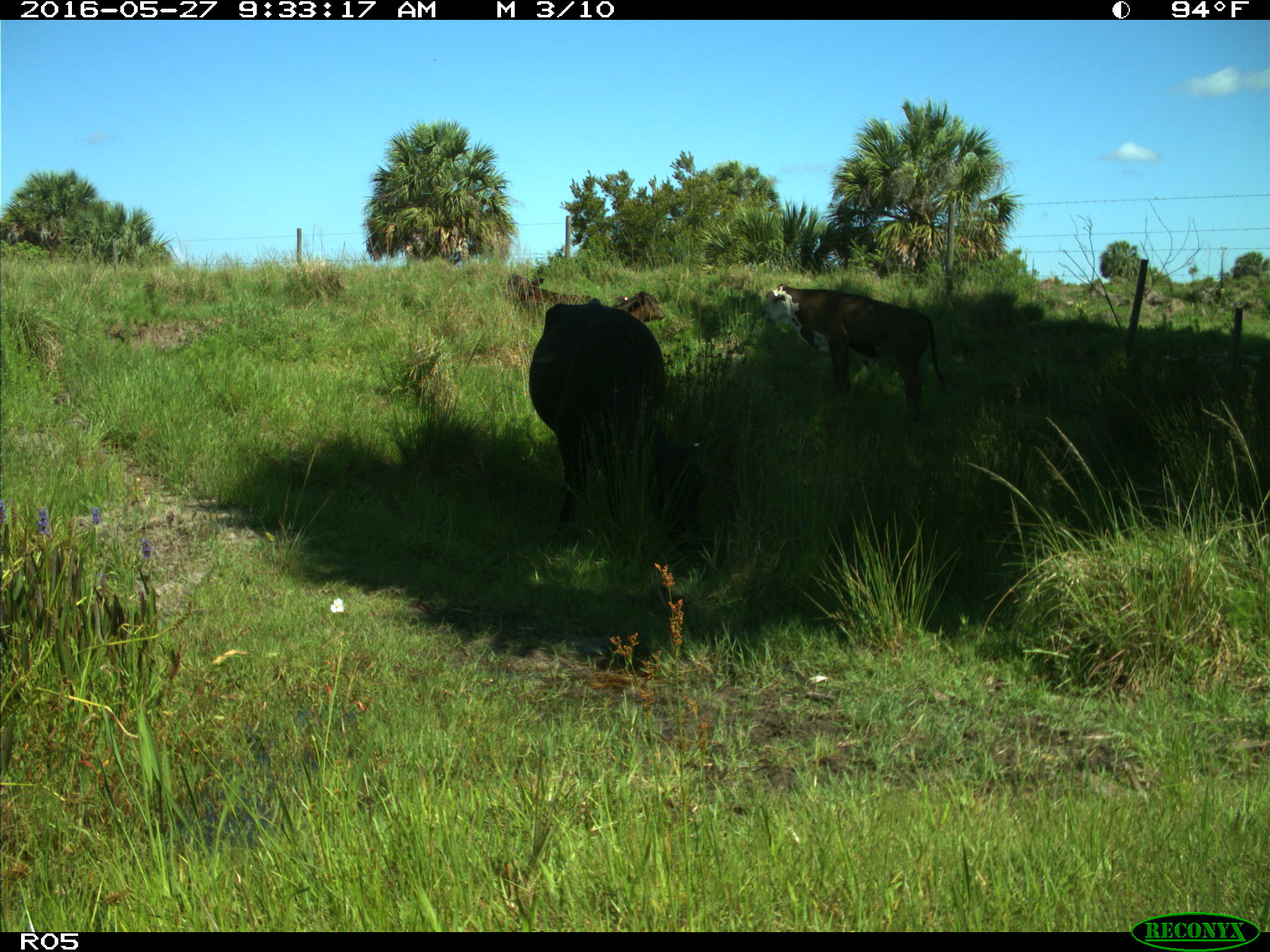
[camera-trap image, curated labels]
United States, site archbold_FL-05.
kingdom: Animalia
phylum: Chordata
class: Mammalia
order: Artiodactyla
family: Bovidae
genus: Bos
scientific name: Bos taurus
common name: domestic cow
Bos taurus (domestic cow).